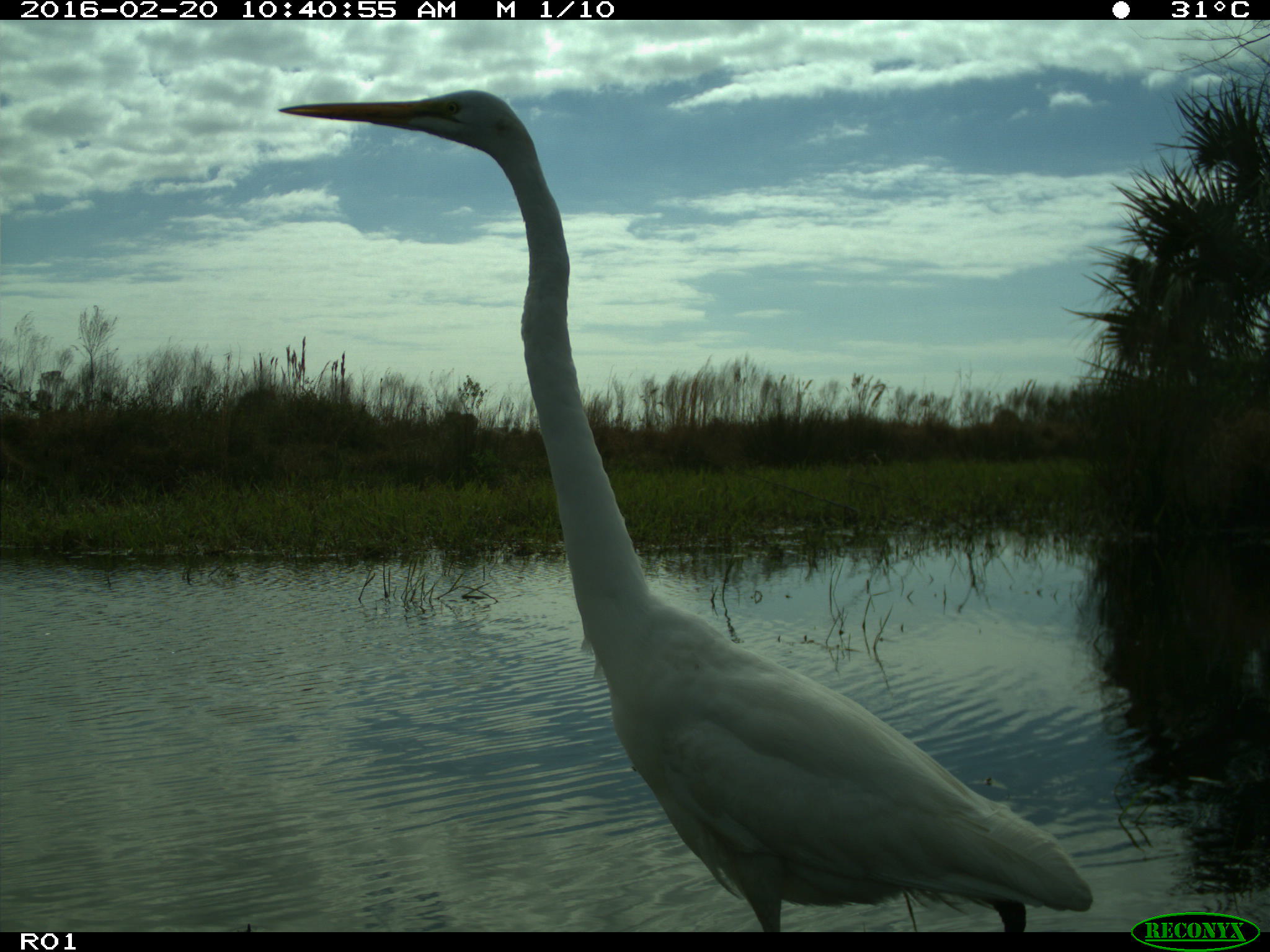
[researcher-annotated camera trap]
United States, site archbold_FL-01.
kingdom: Animalia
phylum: Chordata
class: Aves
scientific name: Aves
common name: birds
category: unidentified bird